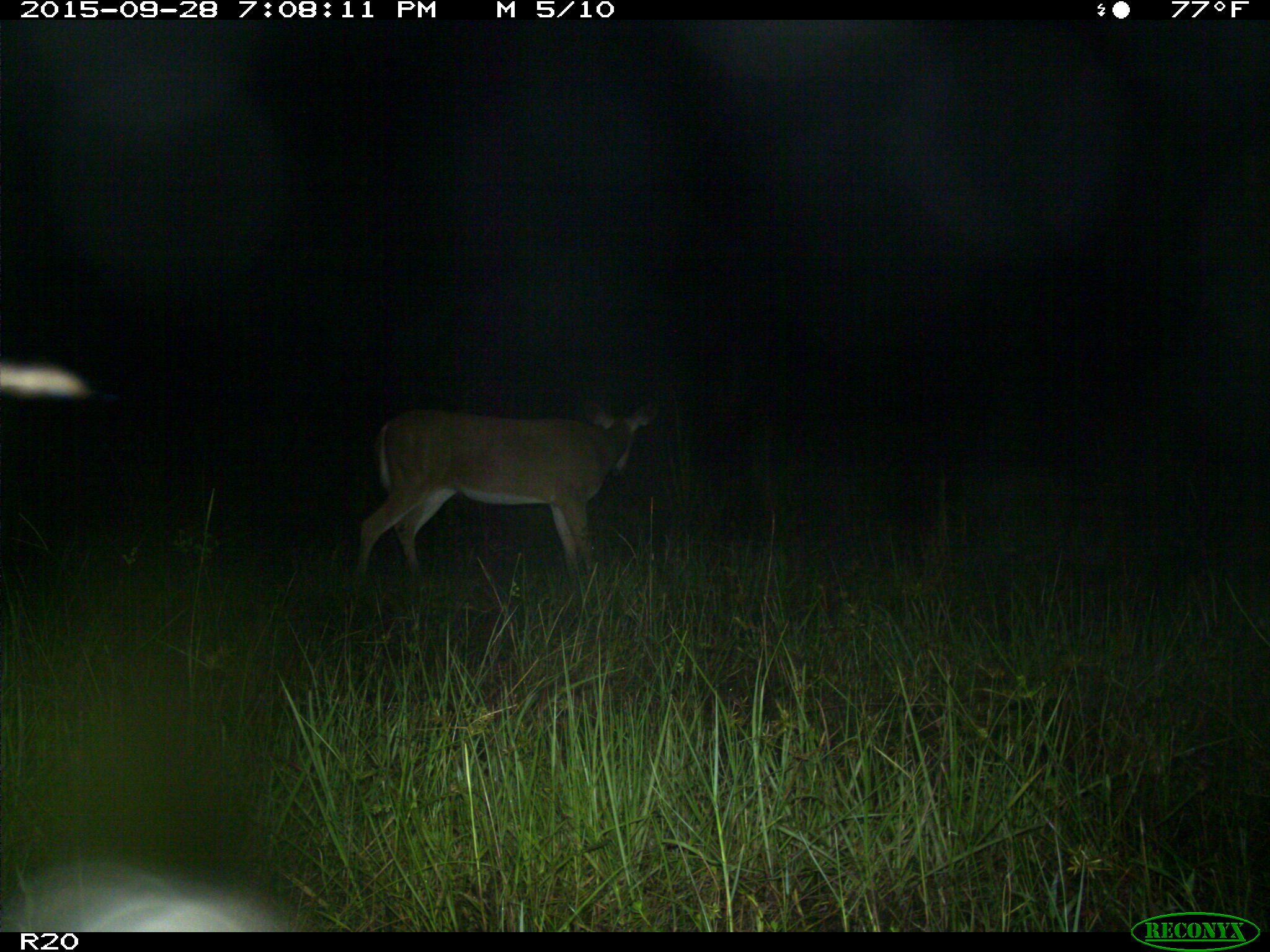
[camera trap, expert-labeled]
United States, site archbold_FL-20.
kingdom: Animalia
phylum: Chordata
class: Mammalia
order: Artiodactyla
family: Cervidae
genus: Odocoileus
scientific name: Odocoileus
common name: deer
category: unidentified deer